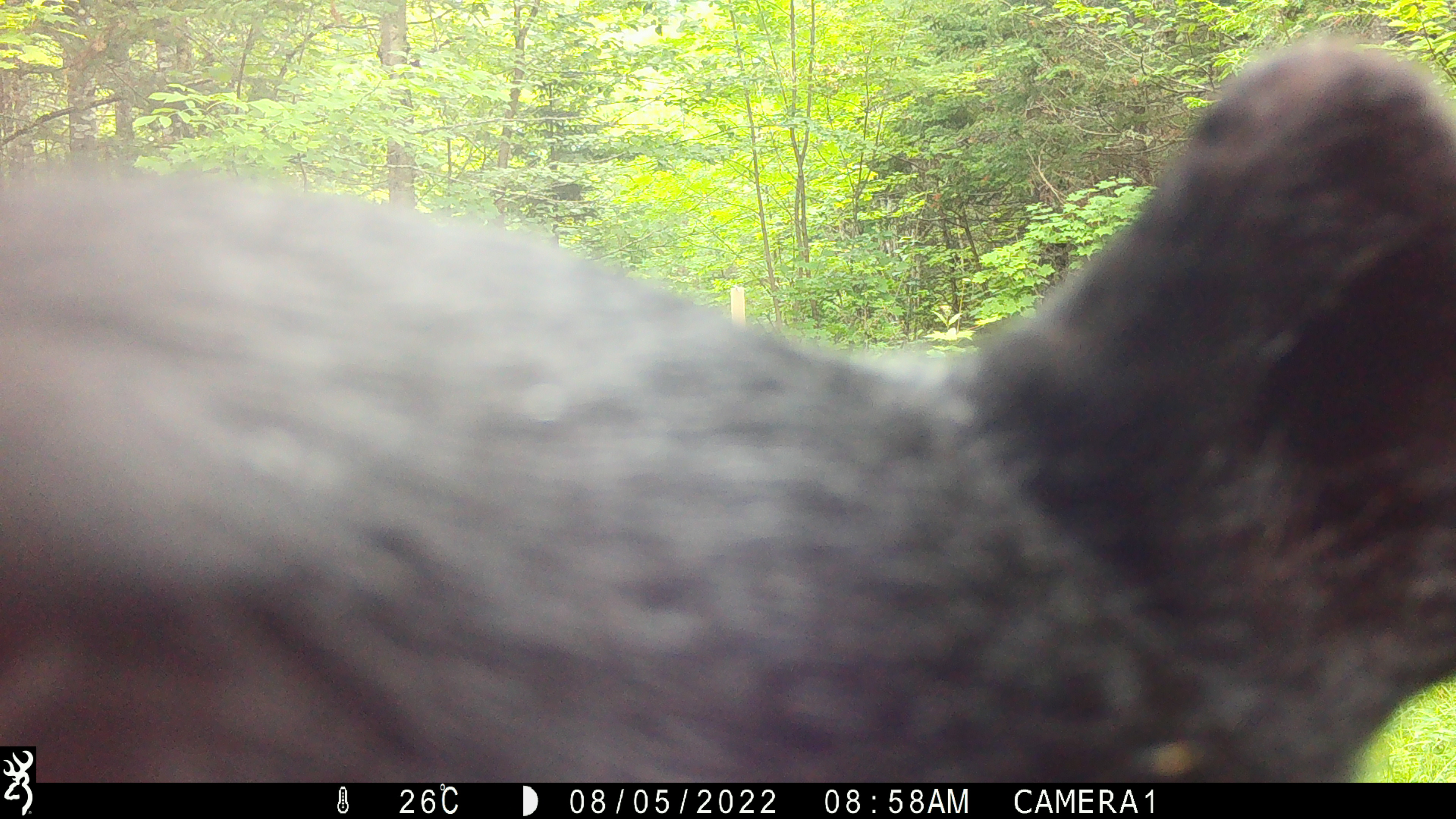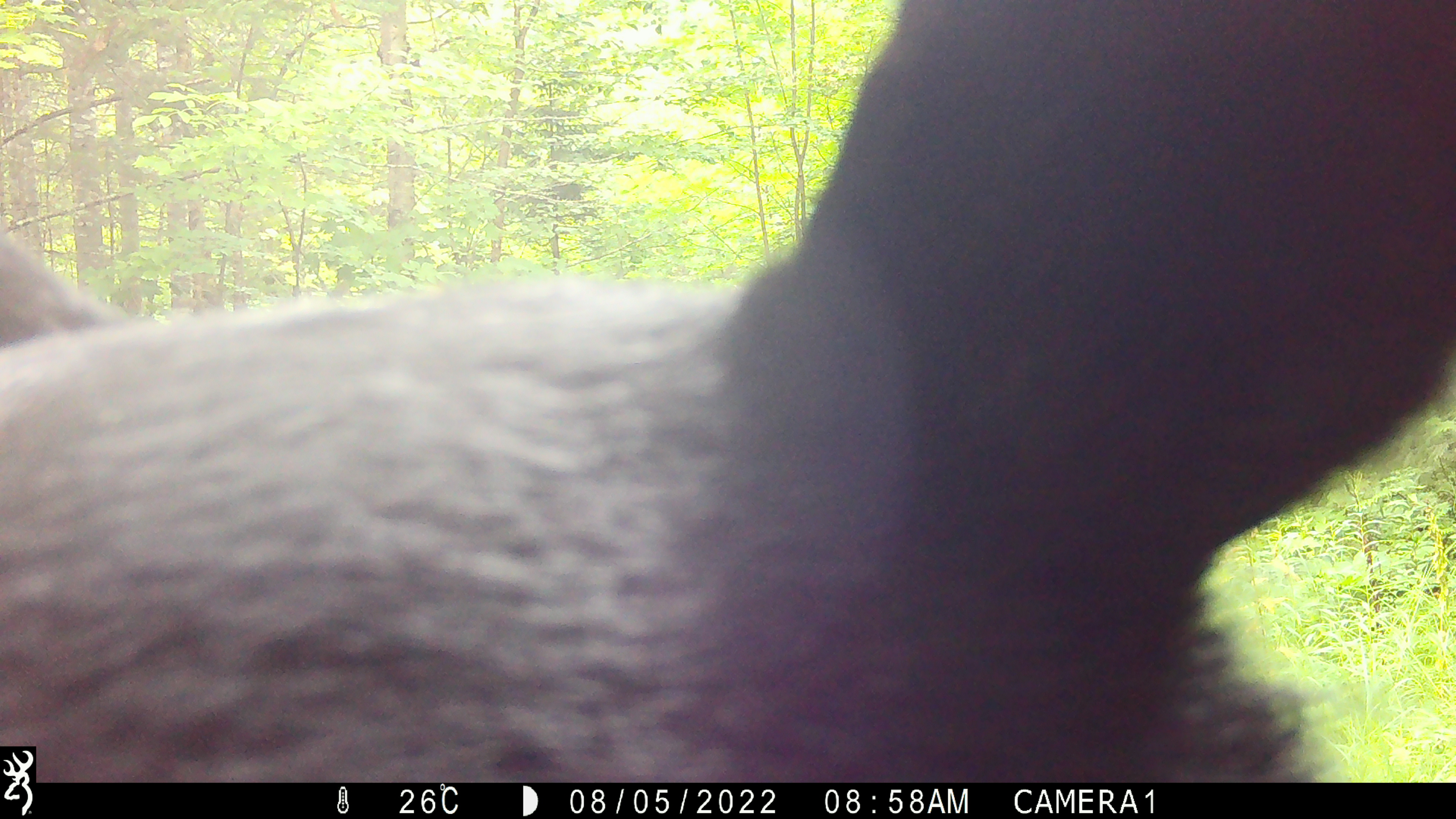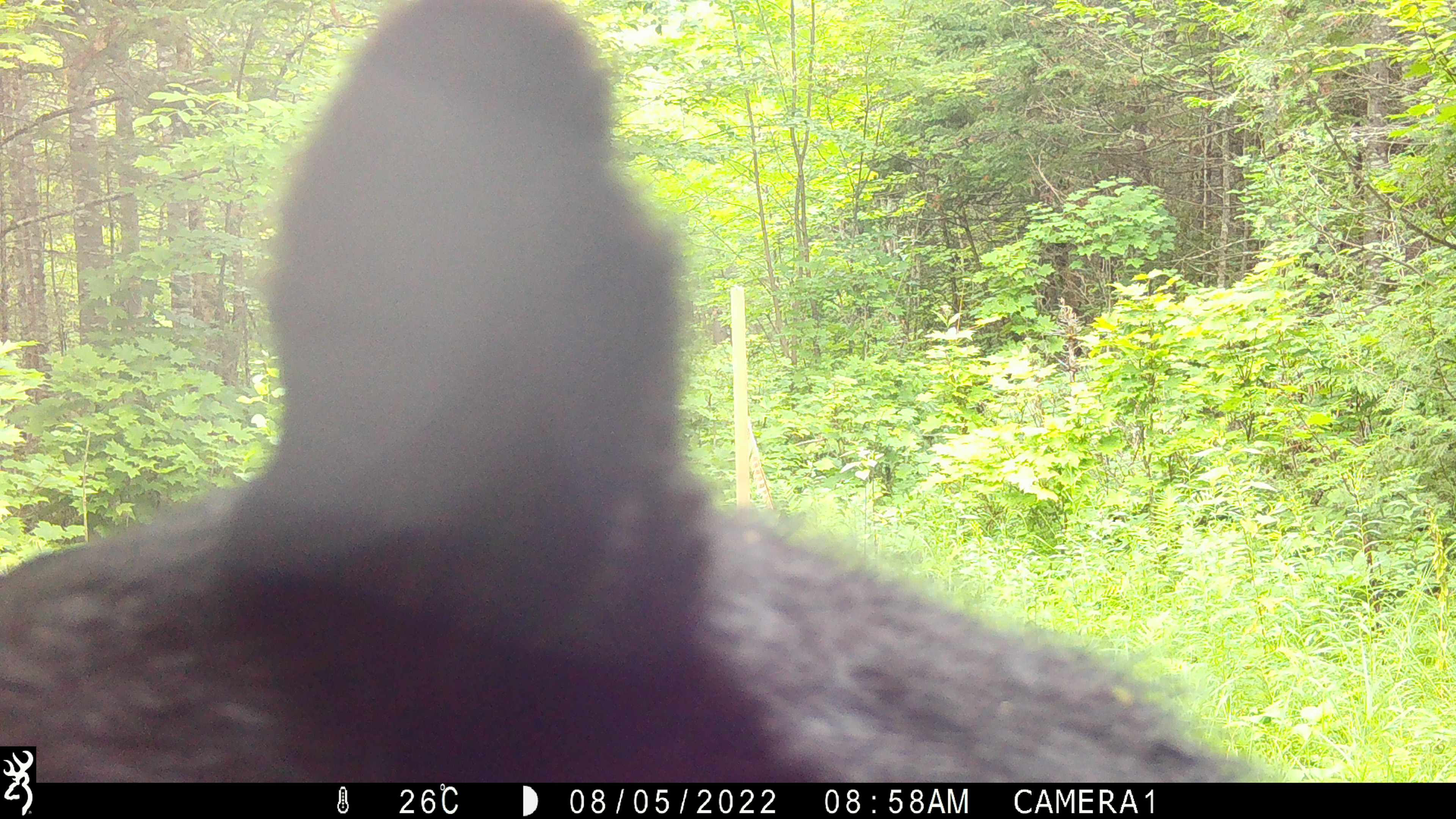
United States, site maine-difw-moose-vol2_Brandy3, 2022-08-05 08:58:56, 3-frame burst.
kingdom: Animalia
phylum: Chordata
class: Mammalia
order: Carnivora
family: Ursidae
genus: Ursus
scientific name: Ursus americanus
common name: black bear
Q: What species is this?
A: Black bear (Ursus americanus).